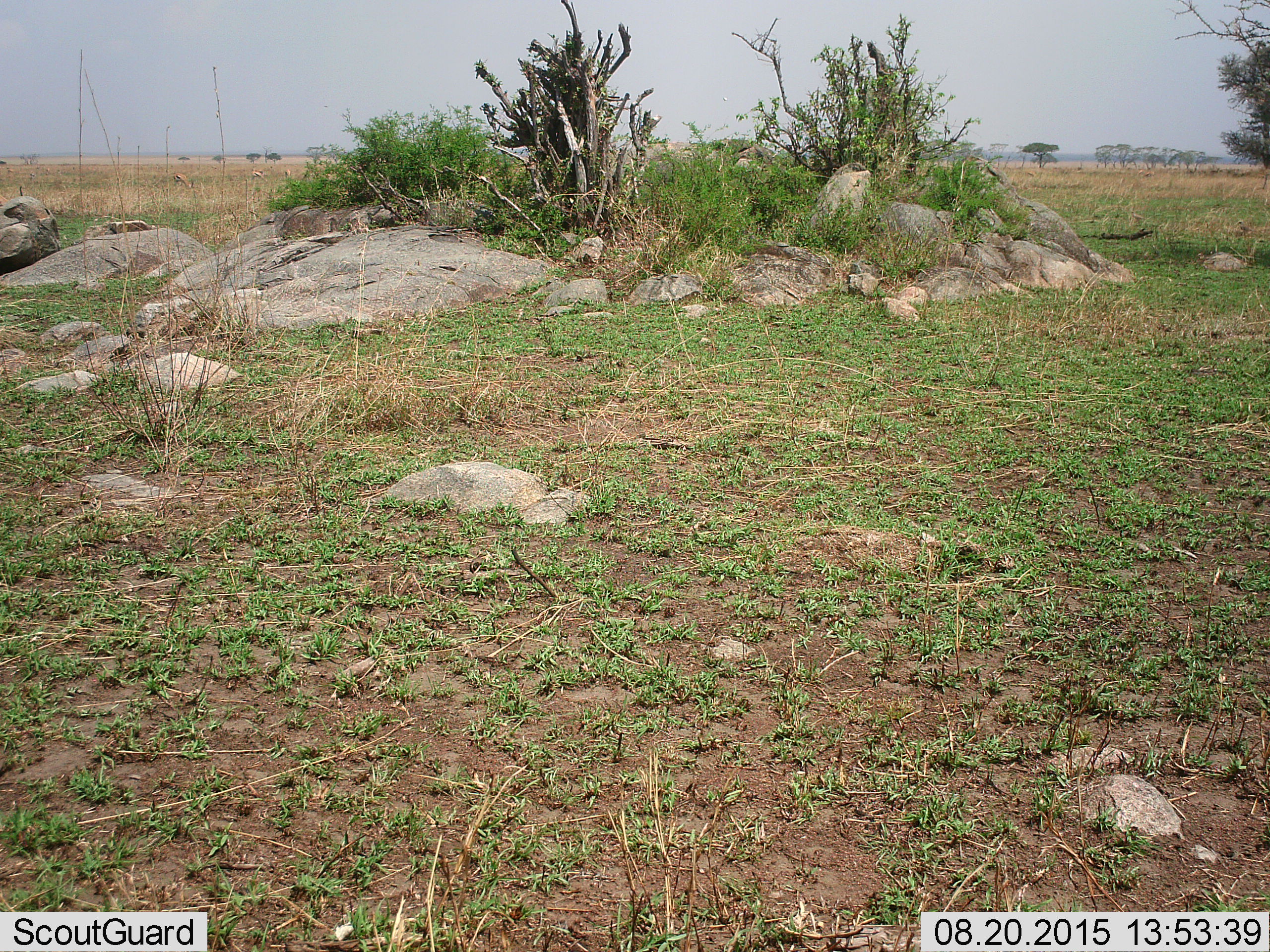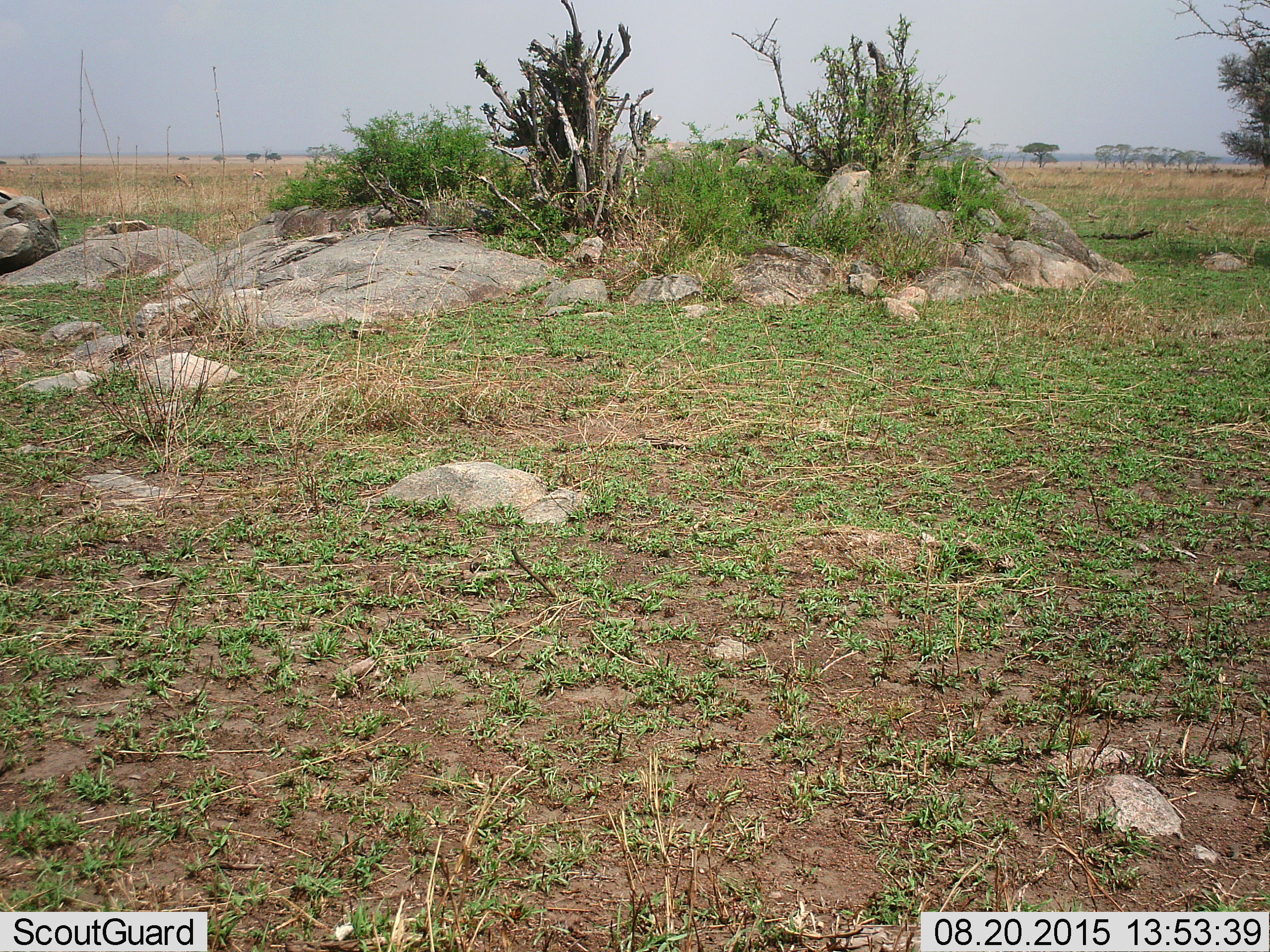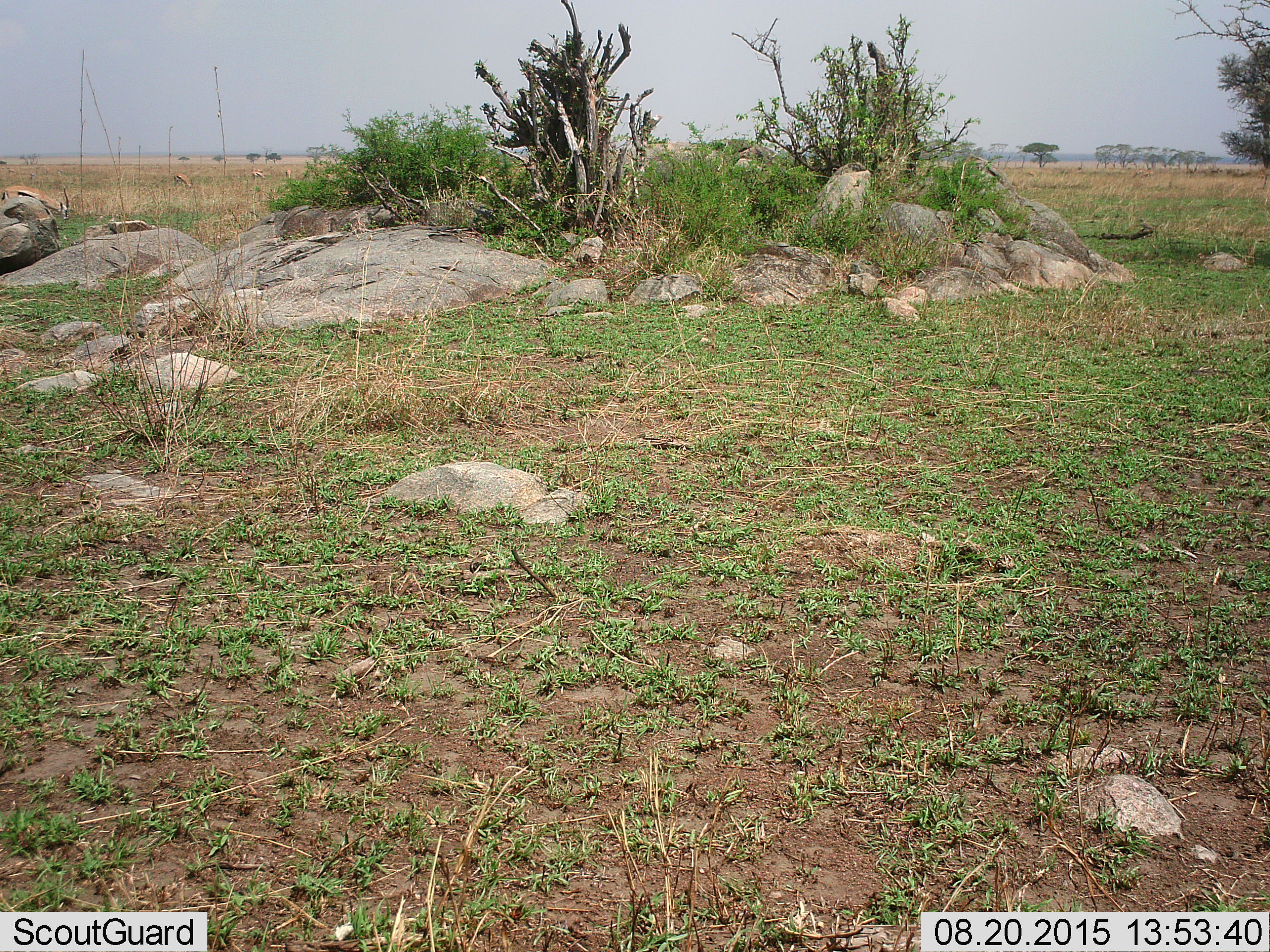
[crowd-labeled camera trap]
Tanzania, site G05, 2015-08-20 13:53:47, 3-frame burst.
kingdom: Animalia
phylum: Chordata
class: Mammalia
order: Artiodactyla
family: Bovidae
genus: Eudorcas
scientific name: Eudorcas thomsonii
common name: thomson's gazelle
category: gazellethomsons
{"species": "gazellethomsons (thomson's gazelle) (Eudorcas thomsonii)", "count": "4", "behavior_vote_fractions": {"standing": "33%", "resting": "0%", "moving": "78%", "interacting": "0%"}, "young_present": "0%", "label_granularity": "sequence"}